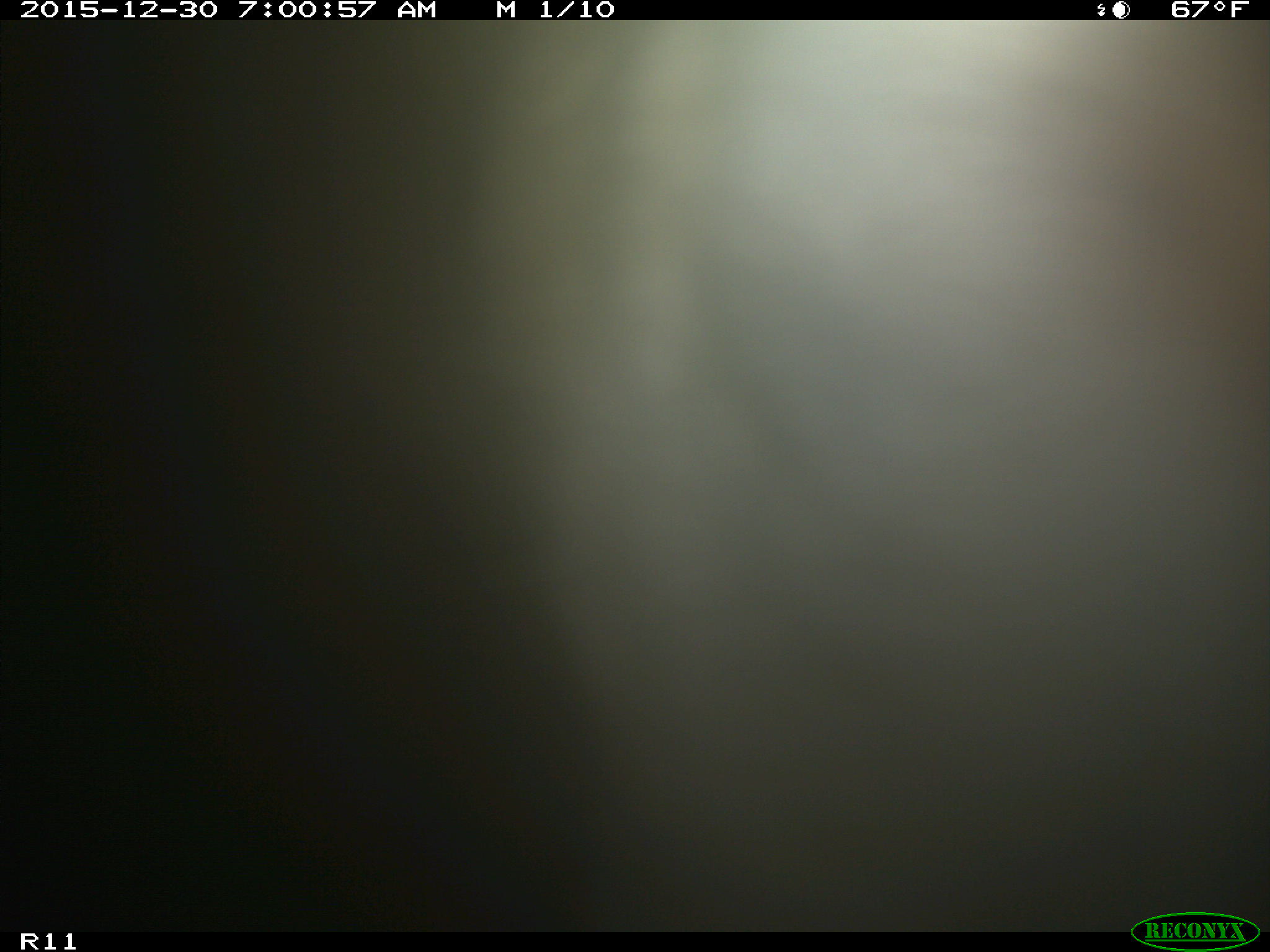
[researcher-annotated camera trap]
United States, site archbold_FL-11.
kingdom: Animalia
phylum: Chordata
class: Mammalia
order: Artiodactyla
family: Bovidae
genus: Bos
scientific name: Bos taurus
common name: domestic cow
Bos taurus (domestic cow).